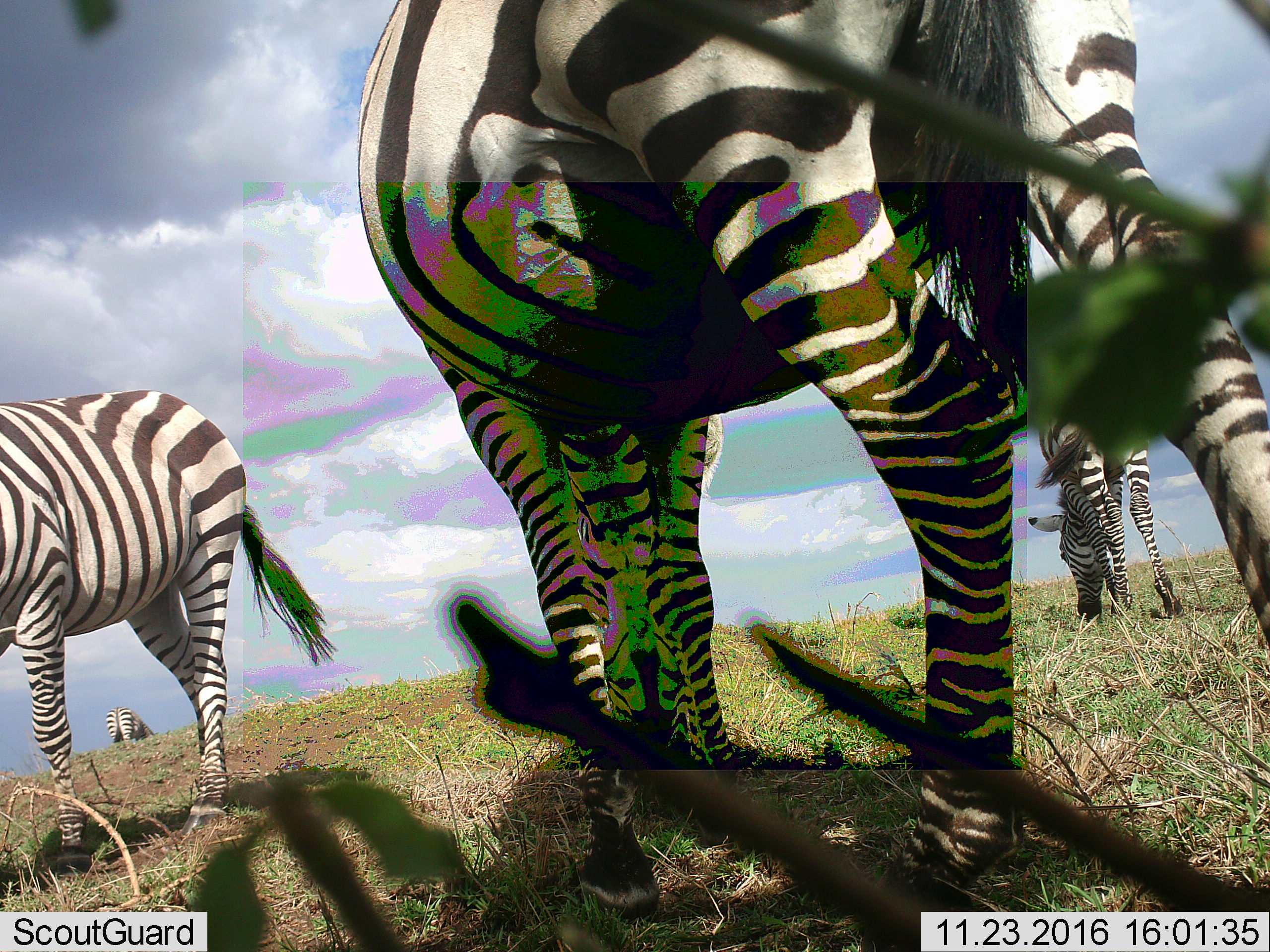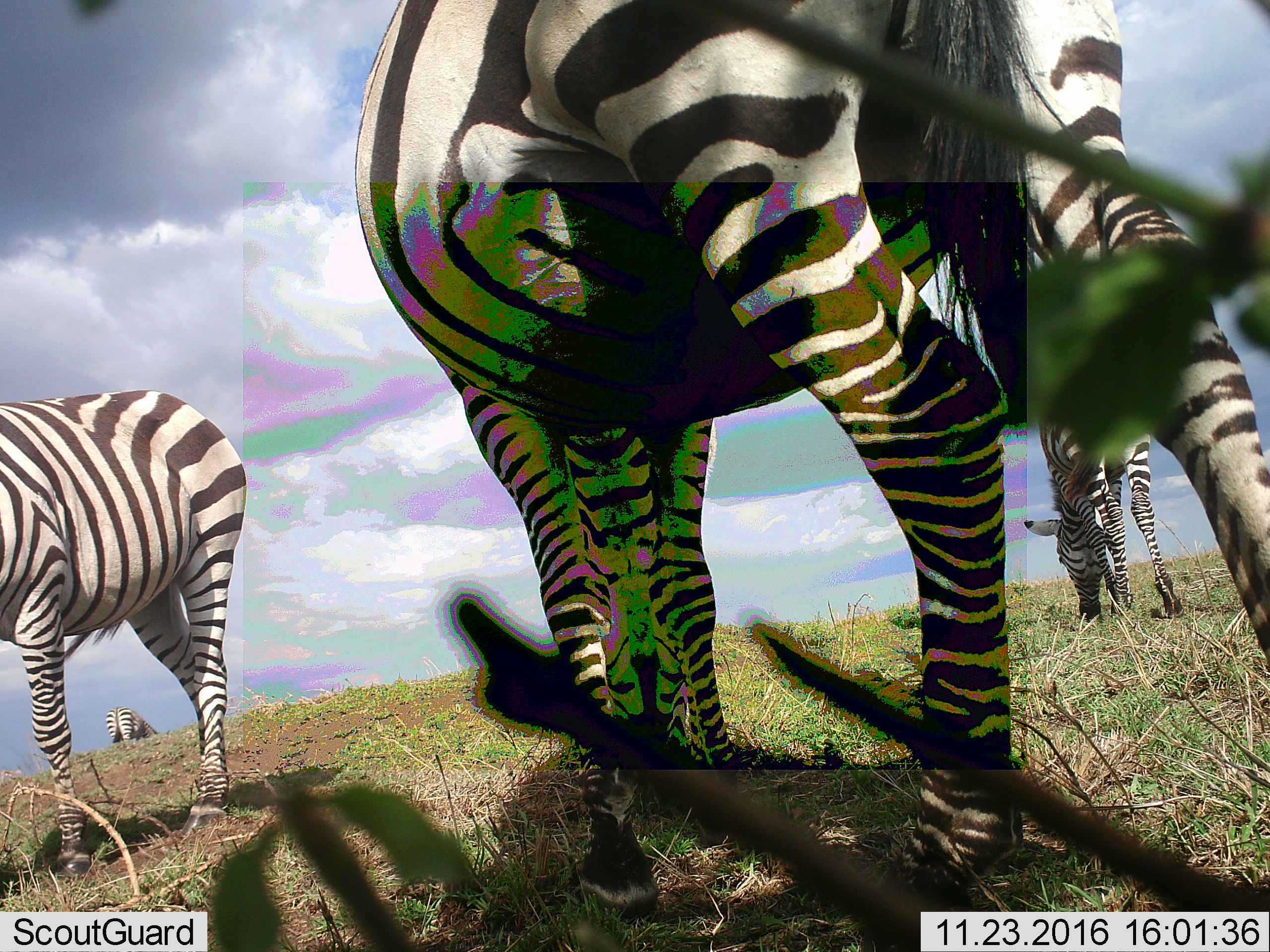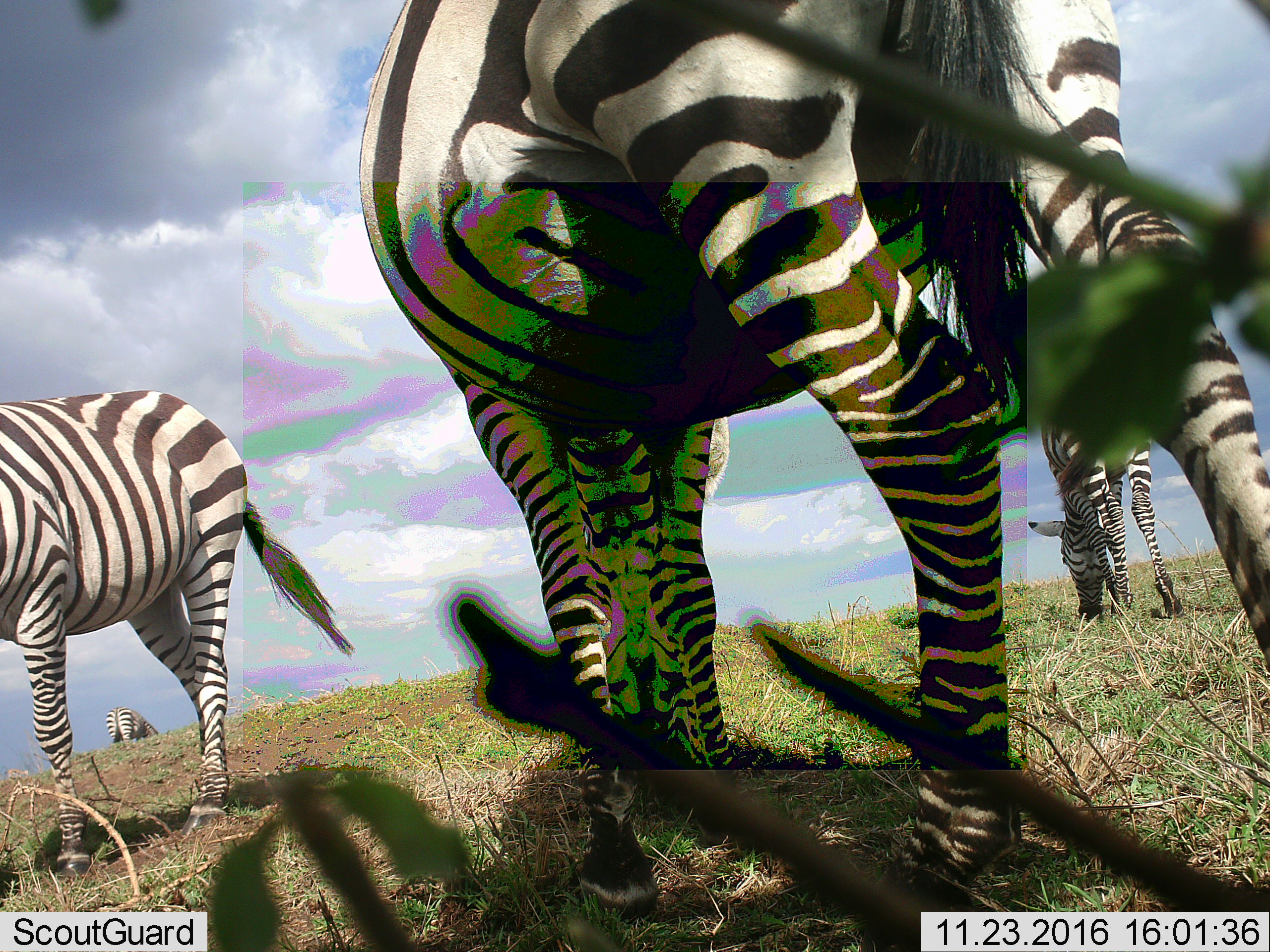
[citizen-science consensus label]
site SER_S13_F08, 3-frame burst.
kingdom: Animalia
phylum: Chordata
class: Mammalia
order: Perissodactyla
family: Equidae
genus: Equus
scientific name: Equus quagga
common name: plains zebra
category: zebraplains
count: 4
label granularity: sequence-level